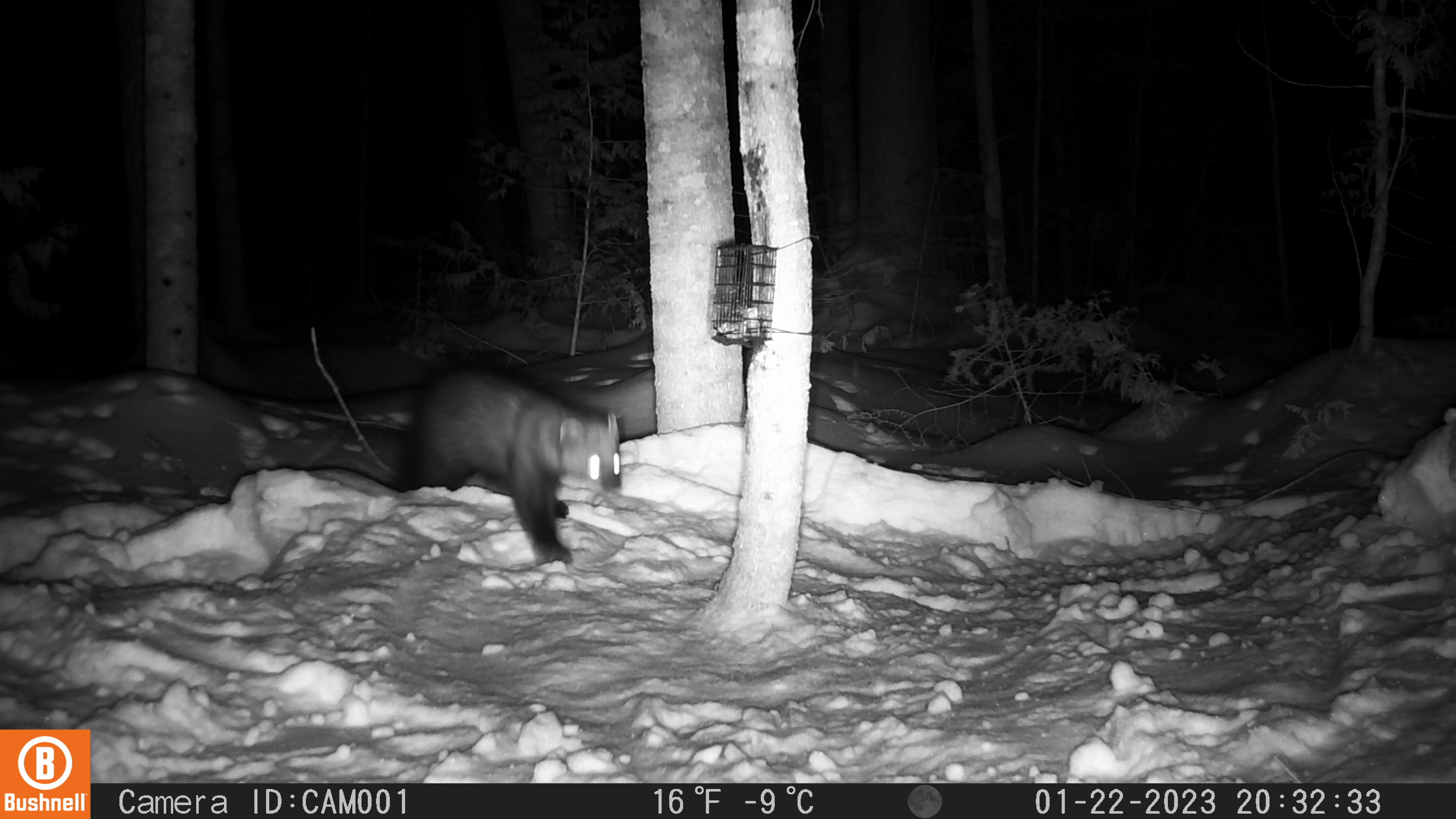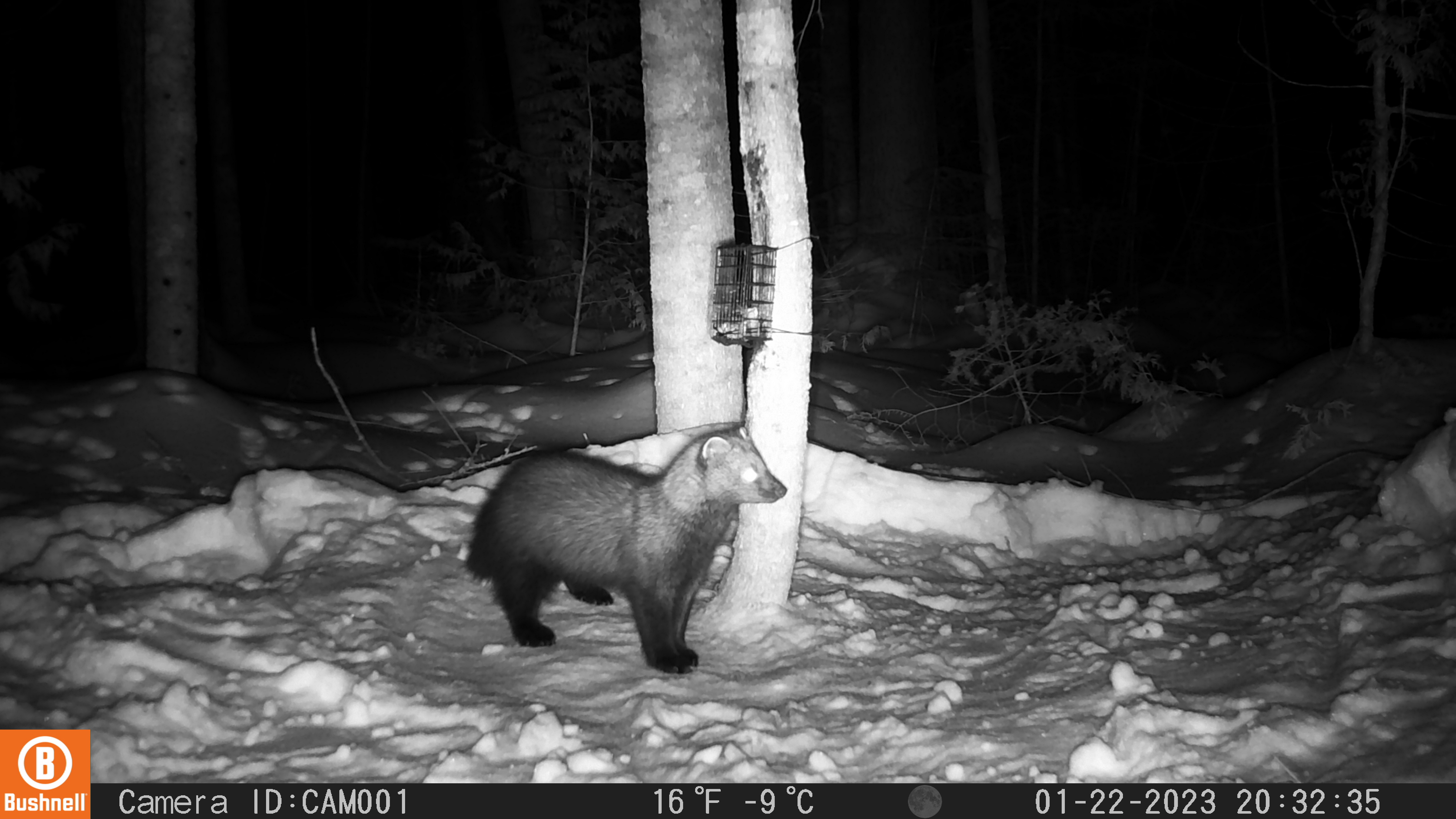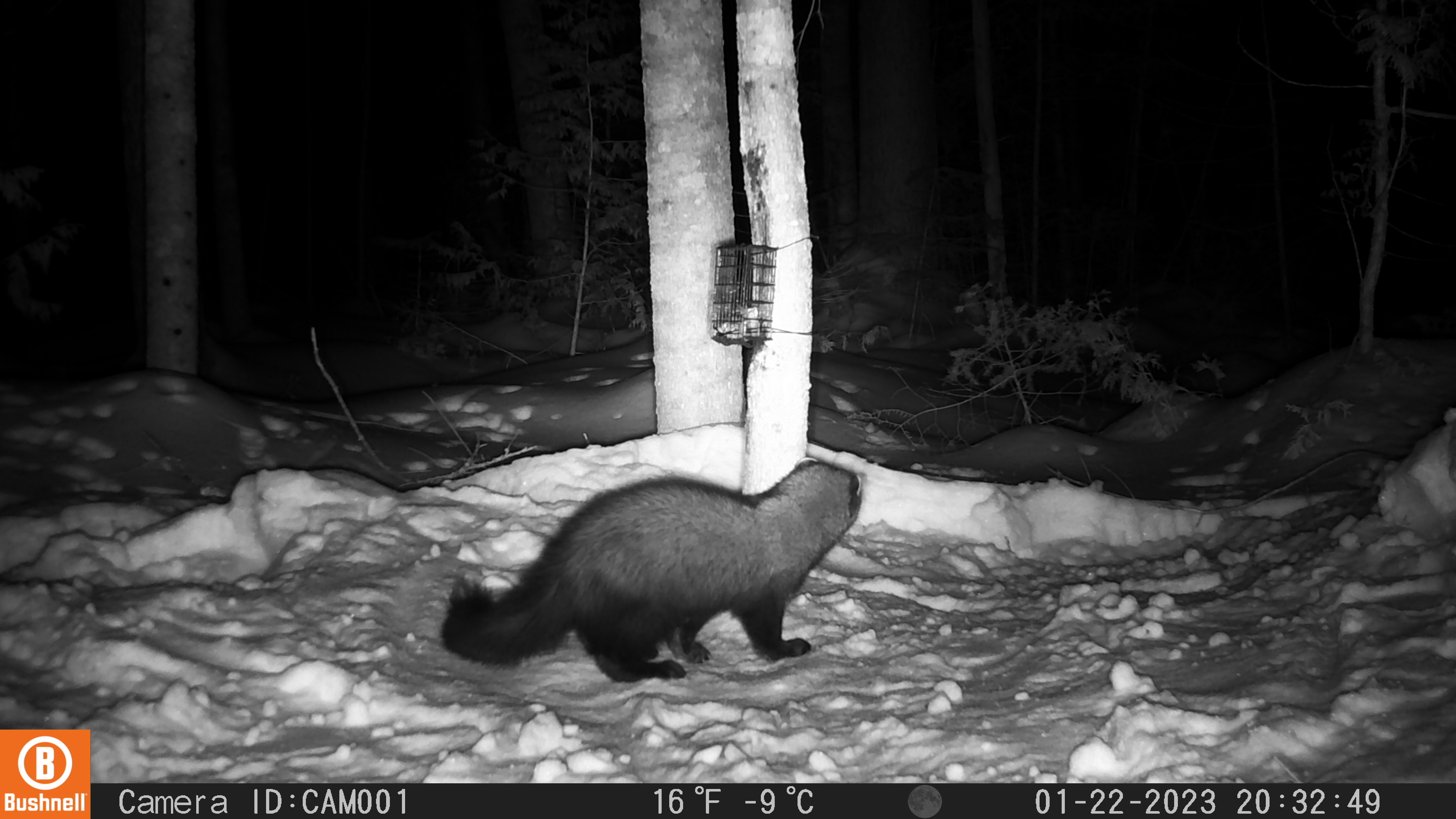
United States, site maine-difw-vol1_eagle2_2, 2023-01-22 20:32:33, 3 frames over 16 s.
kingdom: Animalia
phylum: Chordata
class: Mammalia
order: Carnivora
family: Mustelidae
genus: Pekania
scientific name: Pekania pennanti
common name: fisher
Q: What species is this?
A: Fisher (Pekania pennanti).